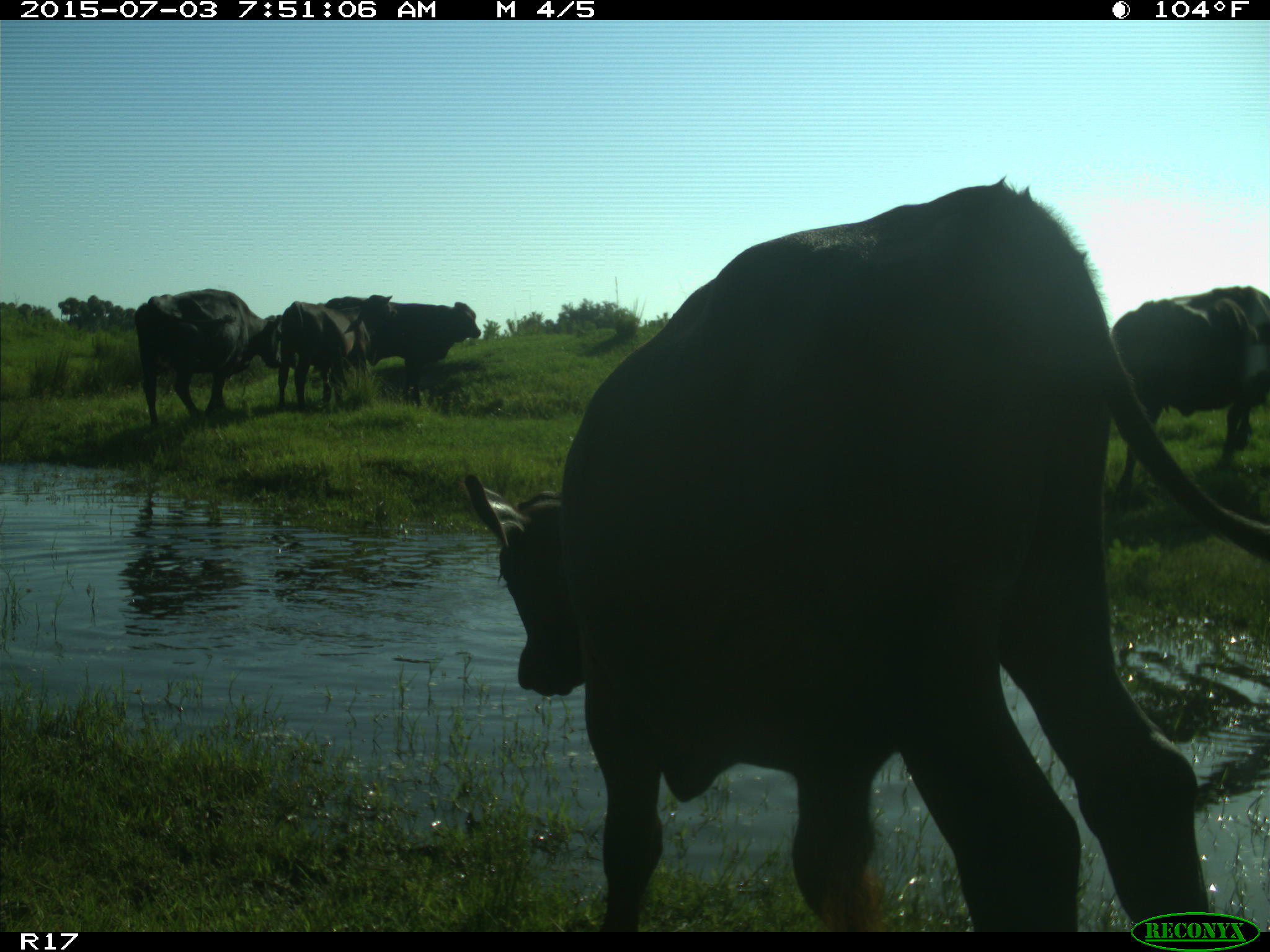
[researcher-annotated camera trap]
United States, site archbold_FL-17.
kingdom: Animalia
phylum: Chordata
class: Mammalia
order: Artiodactyla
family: Bovidae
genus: Bos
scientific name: Bos taurus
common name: domestic cow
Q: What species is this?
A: Bos taurus (domestic cow).